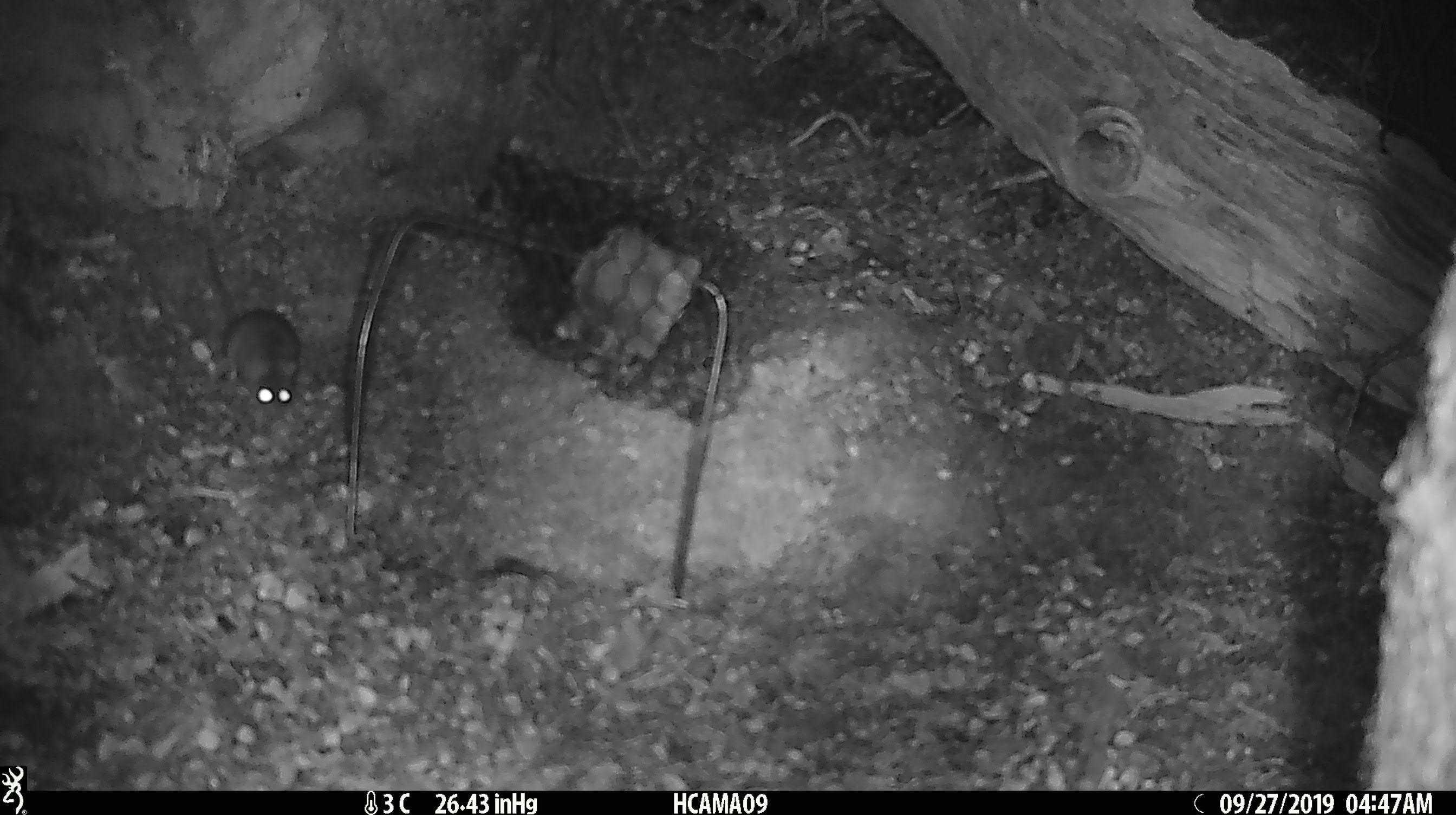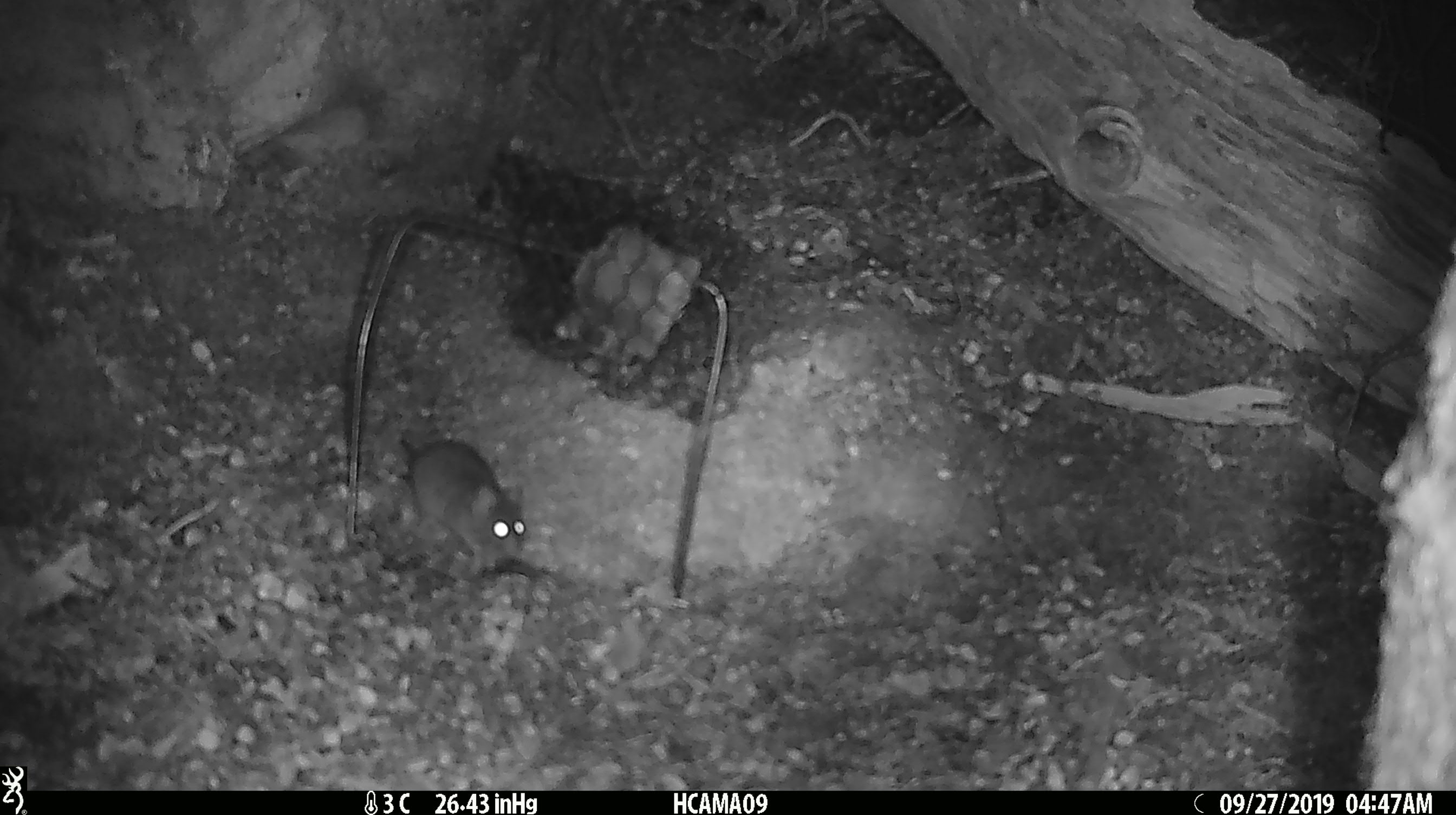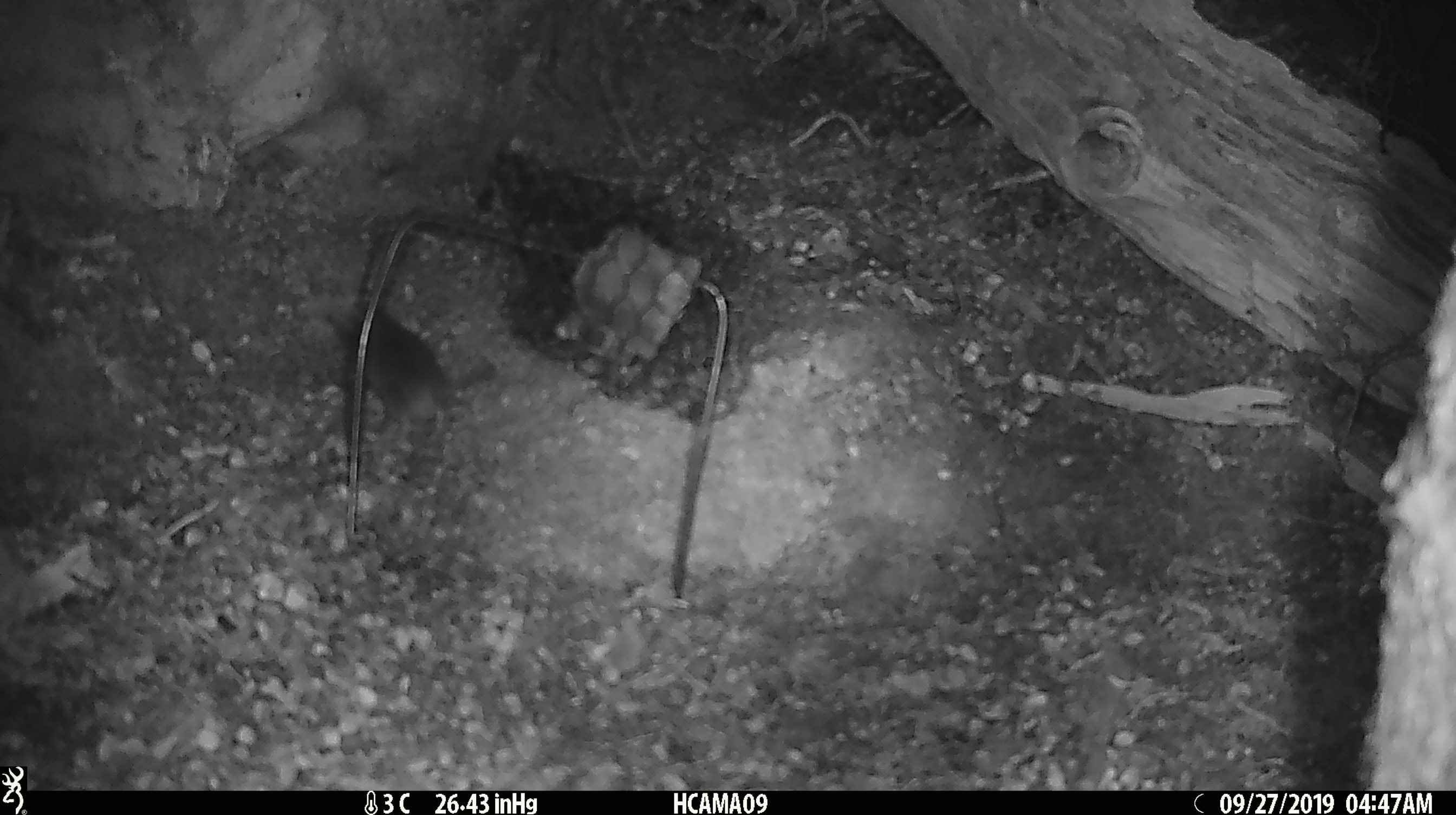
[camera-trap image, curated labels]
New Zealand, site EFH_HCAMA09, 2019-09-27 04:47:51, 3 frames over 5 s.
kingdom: Animalia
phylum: Chordata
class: Mammalia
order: Rodentia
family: Muridae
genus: Mus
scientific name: Mus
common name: mouse